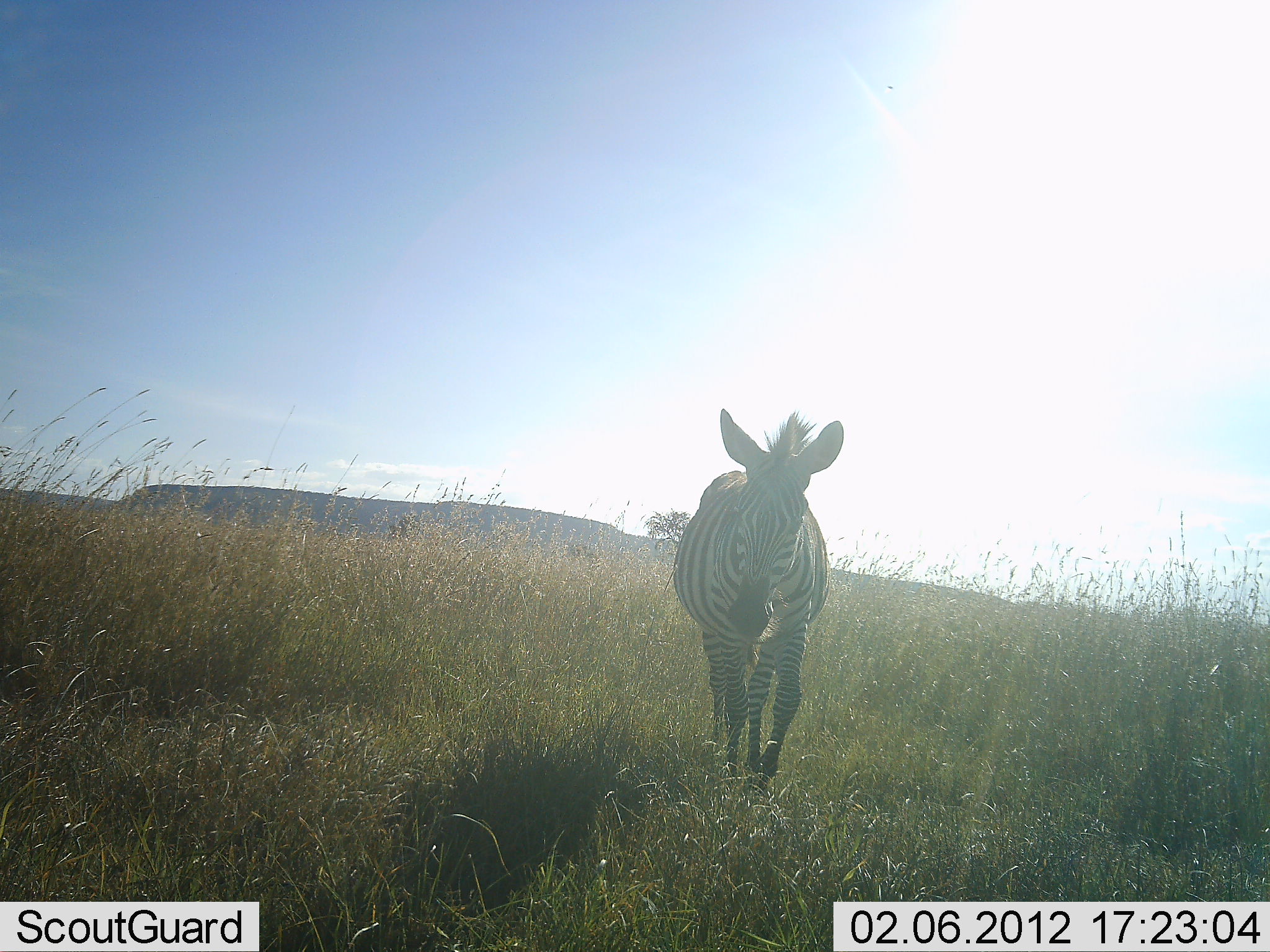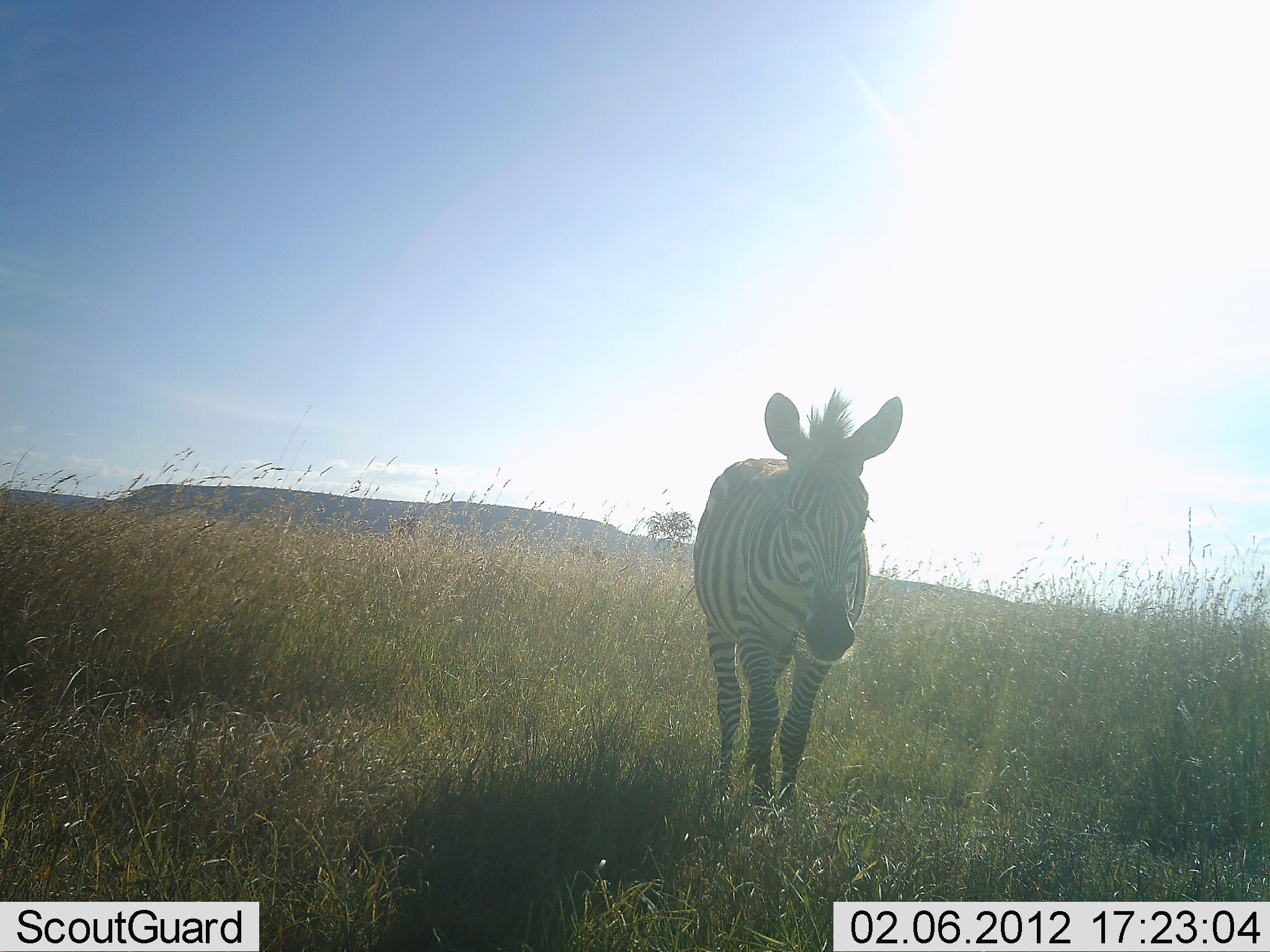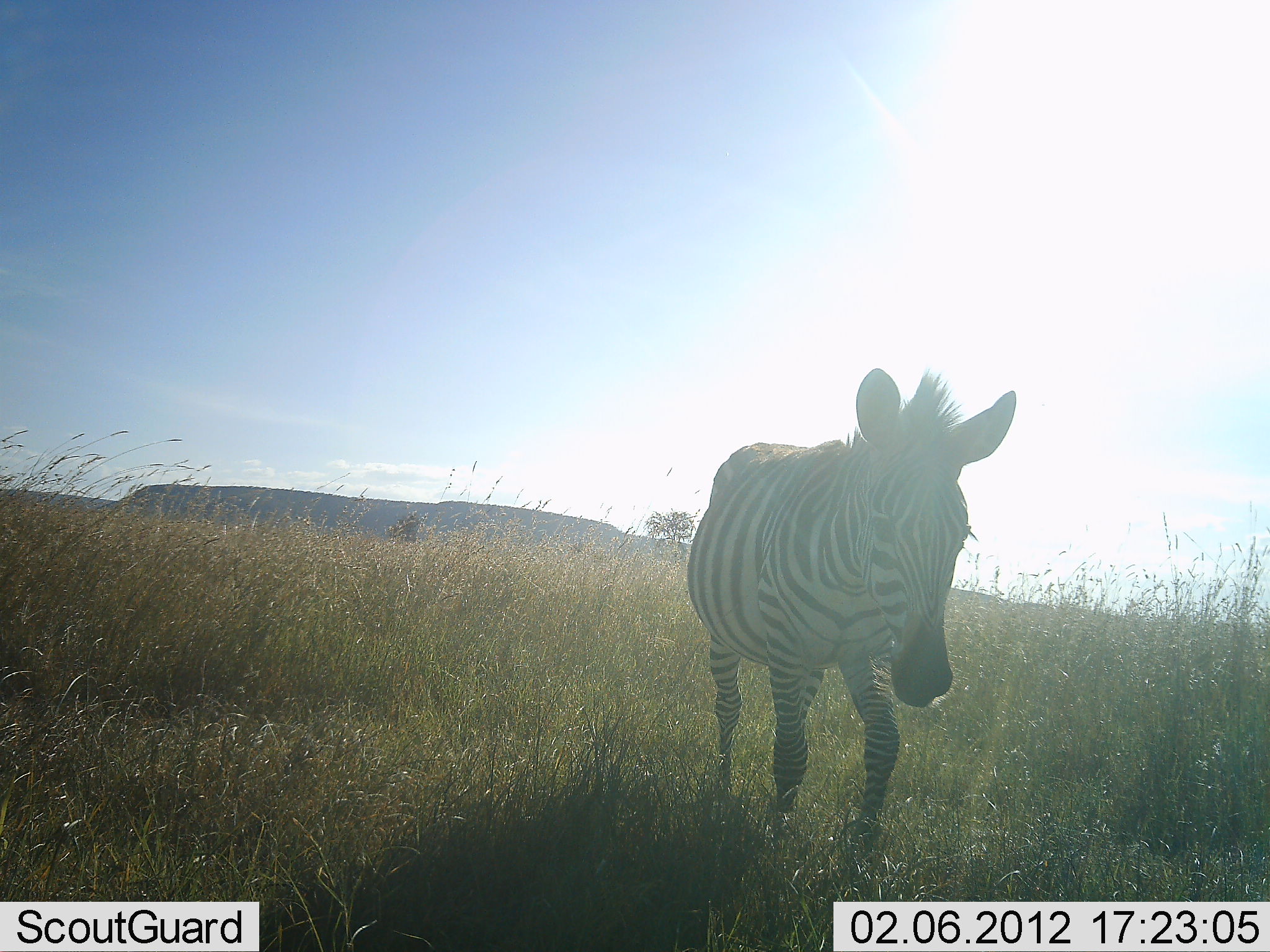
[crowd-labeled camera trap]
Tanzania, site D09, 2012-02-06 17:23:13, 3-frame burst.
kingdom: Animalia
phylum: Chordata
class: Mammalia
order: Perissodactyla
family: Equidae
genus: Equus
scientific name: Equus quagga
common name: plains zebra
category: zebra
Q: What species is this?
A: Zebra (plains zebra) (Equus quagga).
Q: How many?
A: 1.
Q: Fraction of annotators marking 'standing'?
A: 14%.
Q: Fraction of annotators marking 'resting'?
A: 0%.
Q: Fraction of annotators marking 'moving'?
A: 89%.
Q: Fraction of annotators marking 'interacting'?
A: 0%.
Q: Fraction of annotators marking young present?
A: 0%.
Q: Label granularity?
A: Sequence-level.